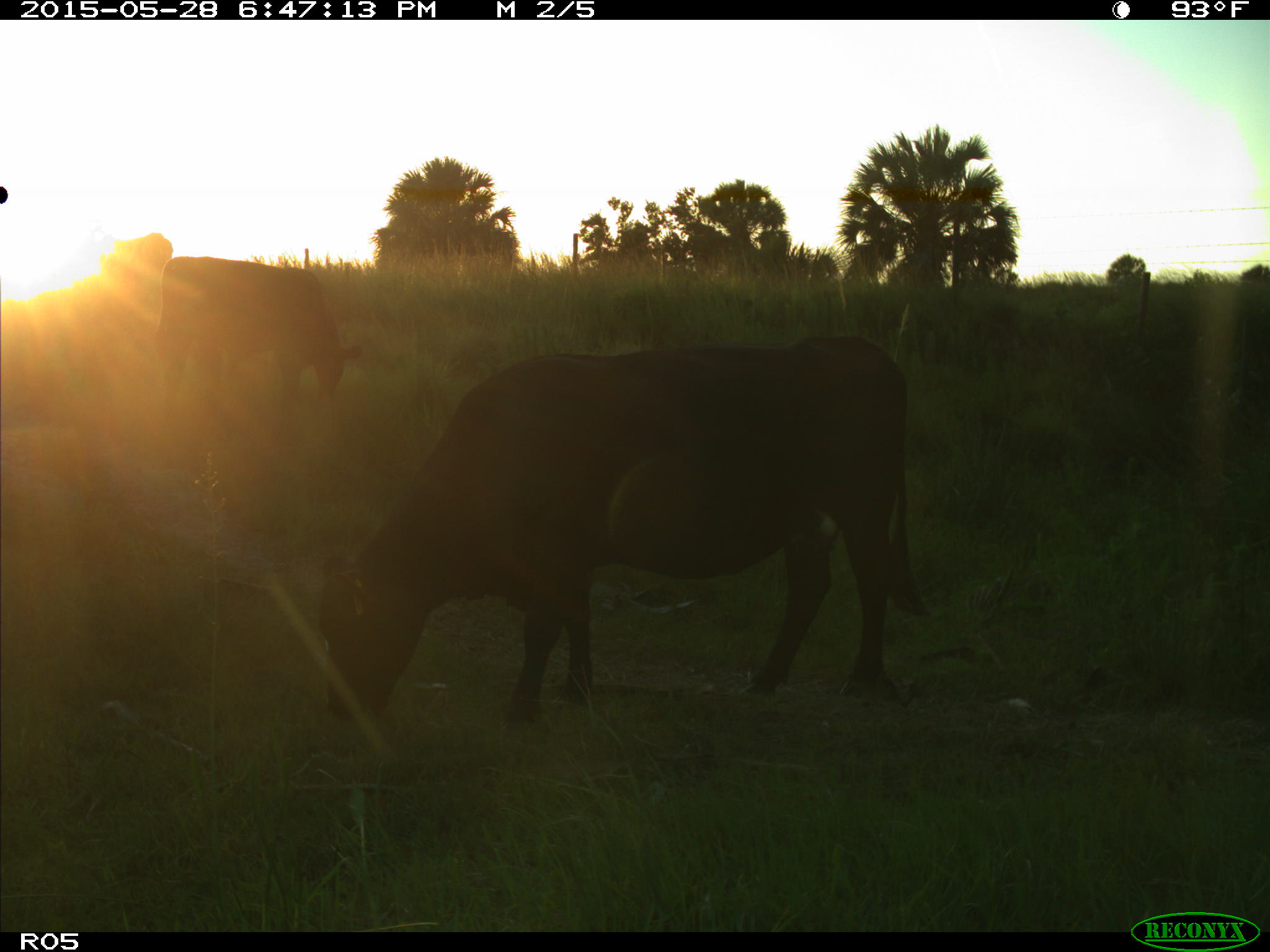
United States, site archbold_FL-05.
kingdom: Animalia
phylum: Chordata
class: Mammalia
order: Artiodactyla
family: Bovidae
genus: Bos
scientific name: Bos taurus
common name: domestic cow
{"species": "Bos taurus (domestic cow)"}